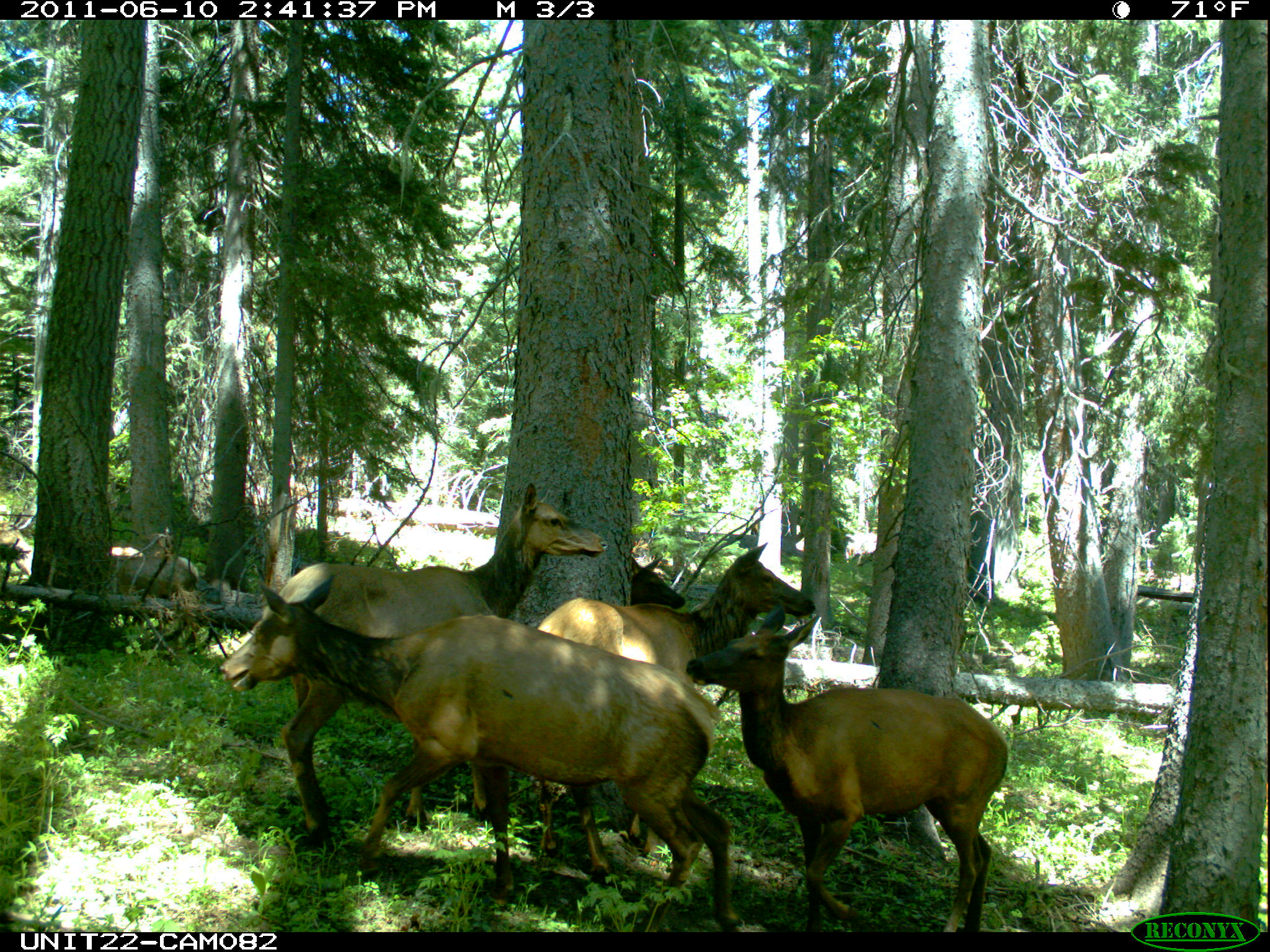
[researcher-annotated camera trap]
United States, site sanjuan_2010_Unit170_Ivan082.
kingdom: Animalia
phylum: Chordata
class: Mammalia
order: Artiodactyla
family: Cervidae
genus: Cervus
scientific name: Cervus elaphus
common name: red deer